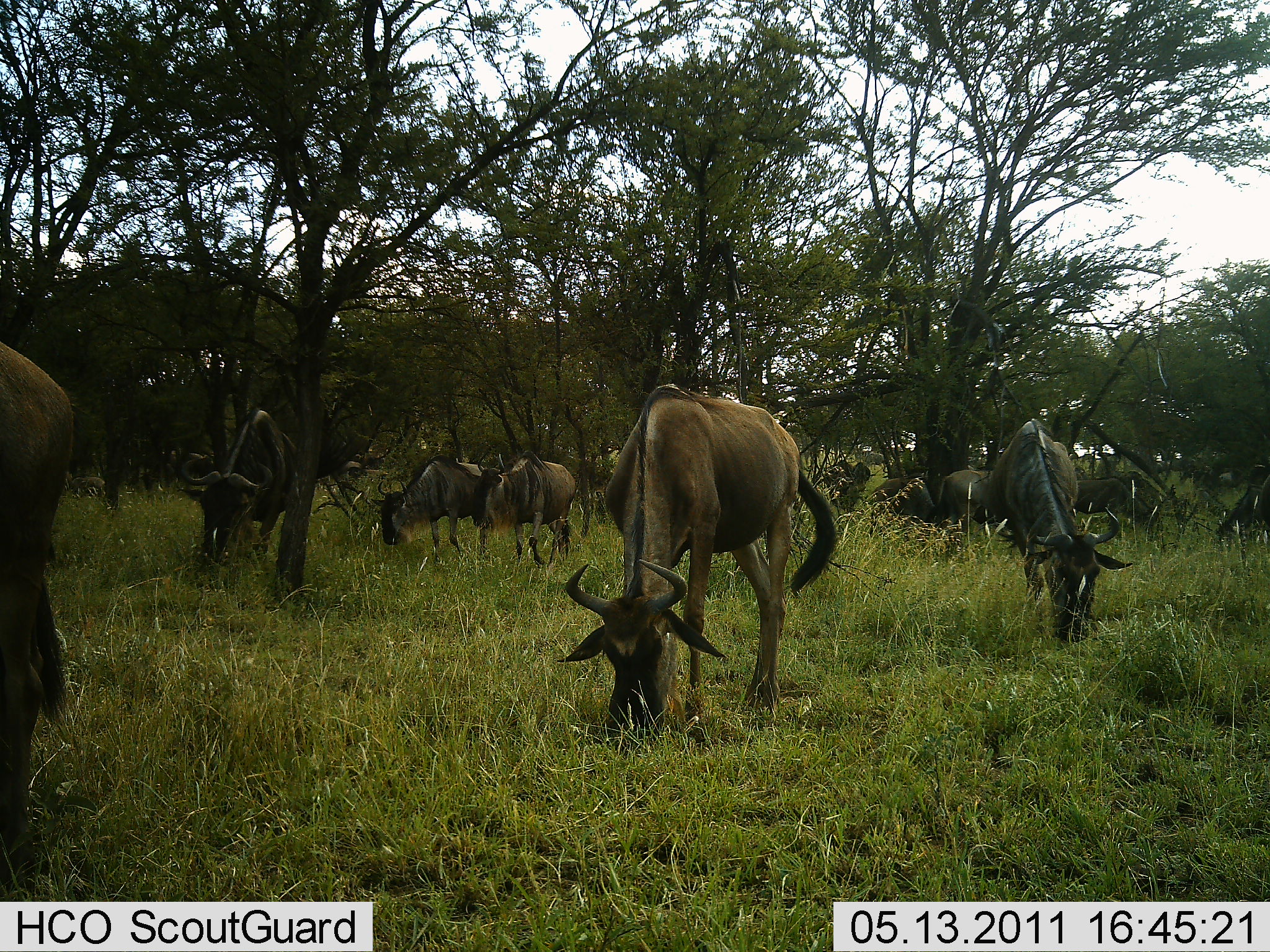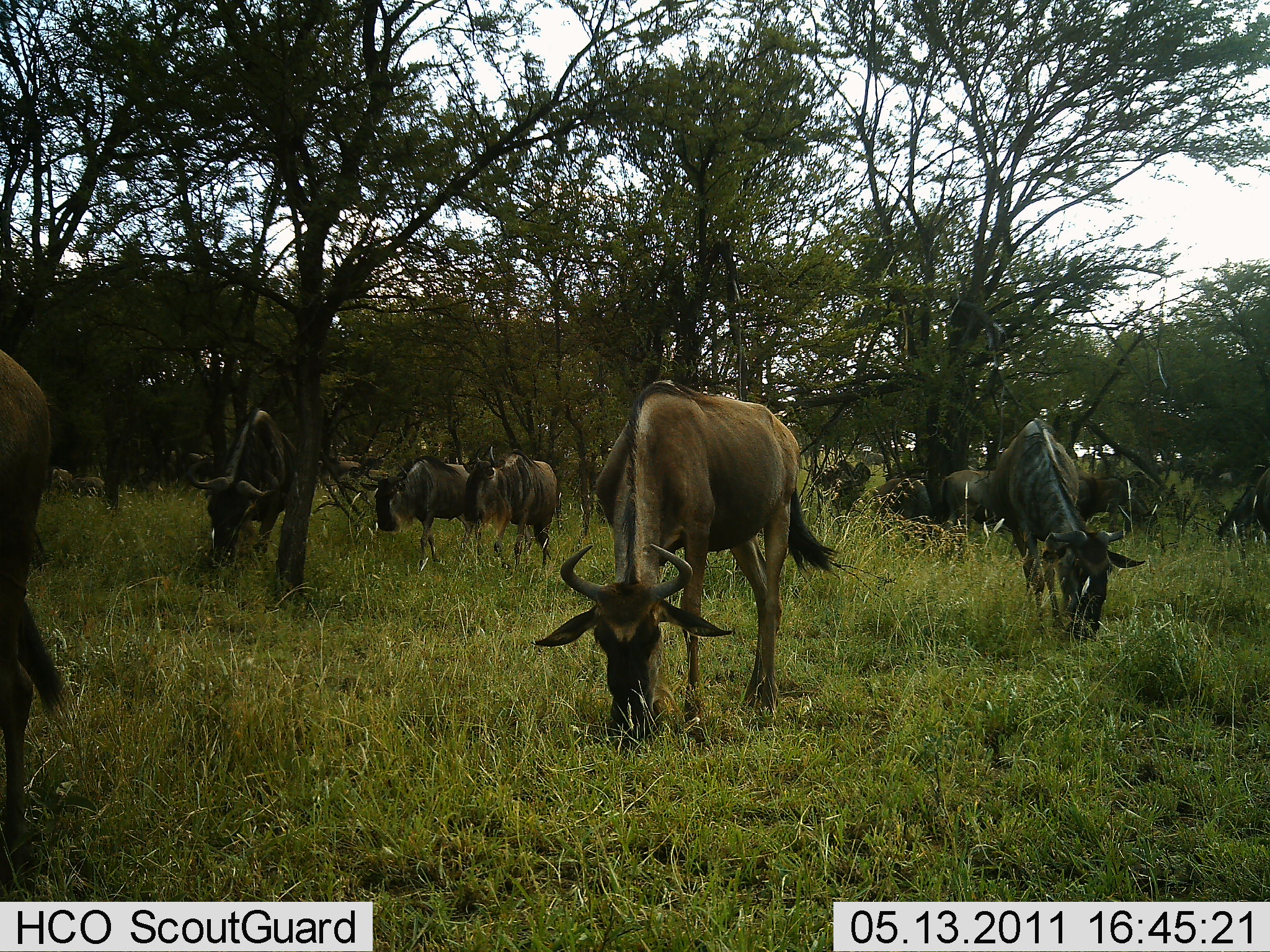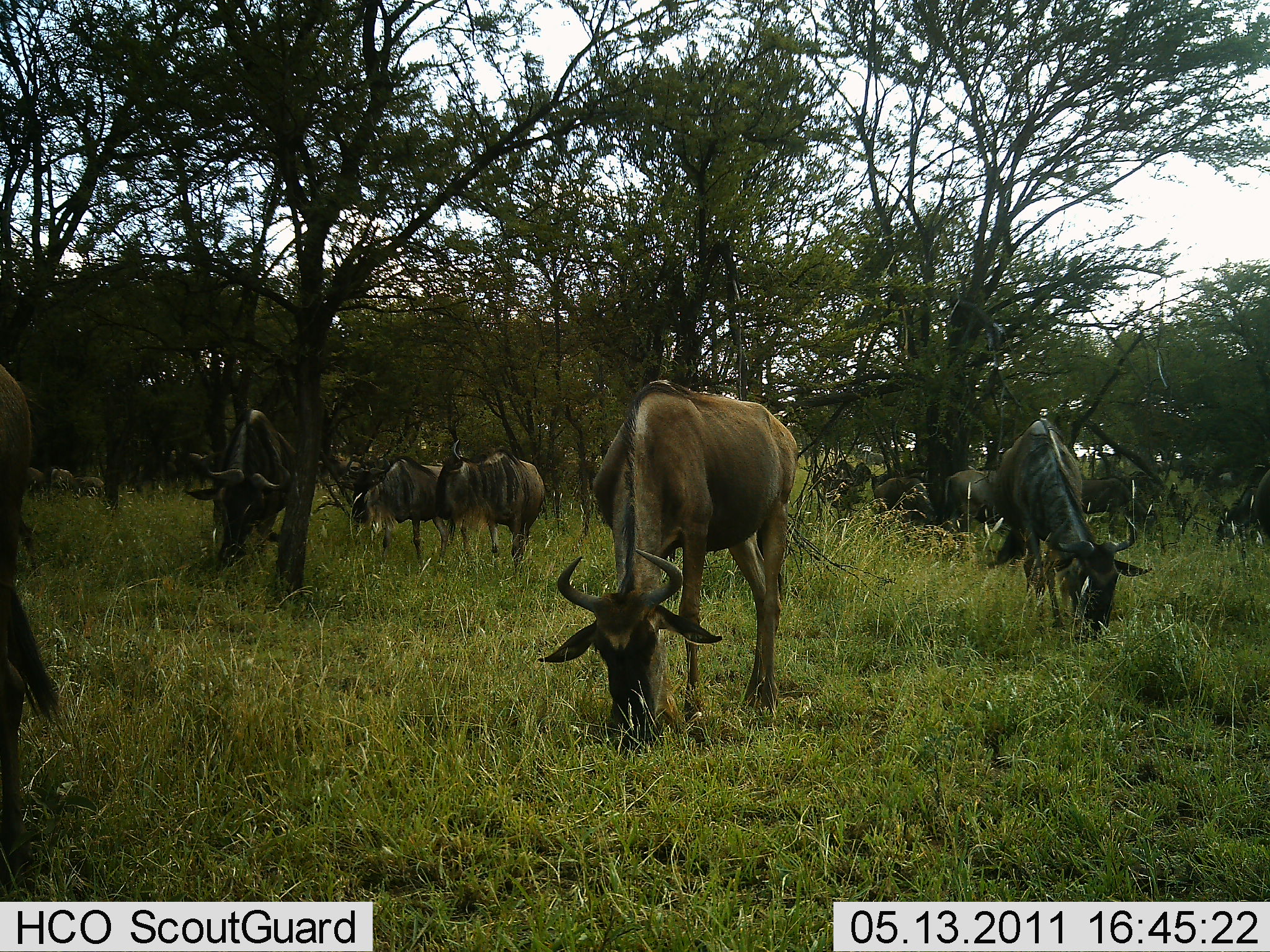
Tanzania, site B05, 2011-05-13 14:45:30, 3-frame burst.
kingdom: Animalia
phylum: Chordata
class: Mammalia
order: Artiodactyla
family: Bovidae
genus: Connochaetes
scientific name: Connochaetes taurinus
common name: blue wildebeest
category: wildebeest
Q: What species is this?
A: Wildebeest (blue wildebeest) (Connochaetes taurinus).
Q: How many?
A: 11-50.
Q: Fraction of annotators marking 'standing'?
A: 17%.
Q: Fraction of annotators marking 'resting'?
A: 0%.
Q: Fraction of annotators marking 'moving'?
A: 17%.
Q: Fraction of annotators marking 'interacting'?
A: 0%.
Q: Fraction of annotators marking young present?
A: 0%.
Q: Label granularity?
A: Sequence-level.